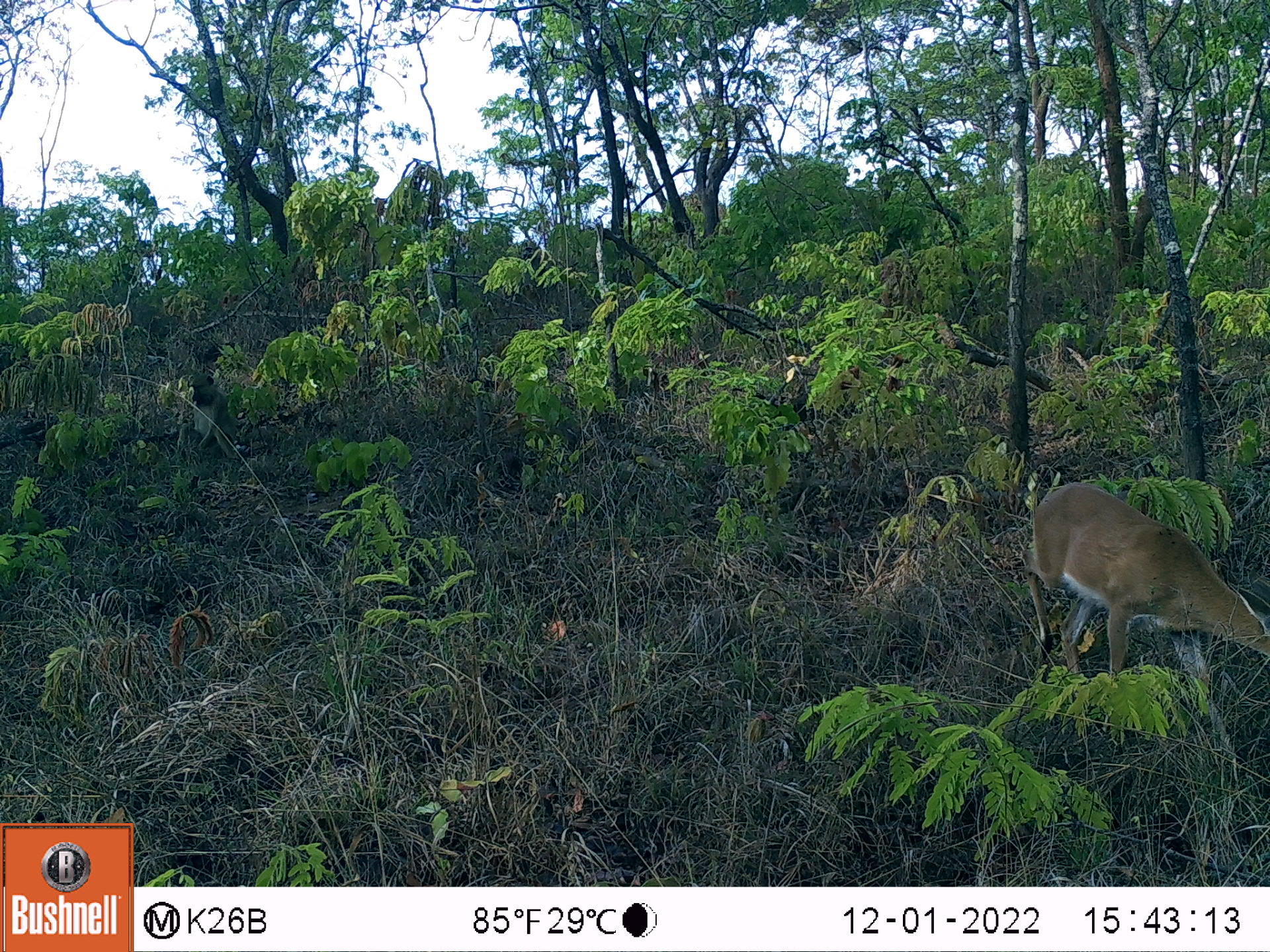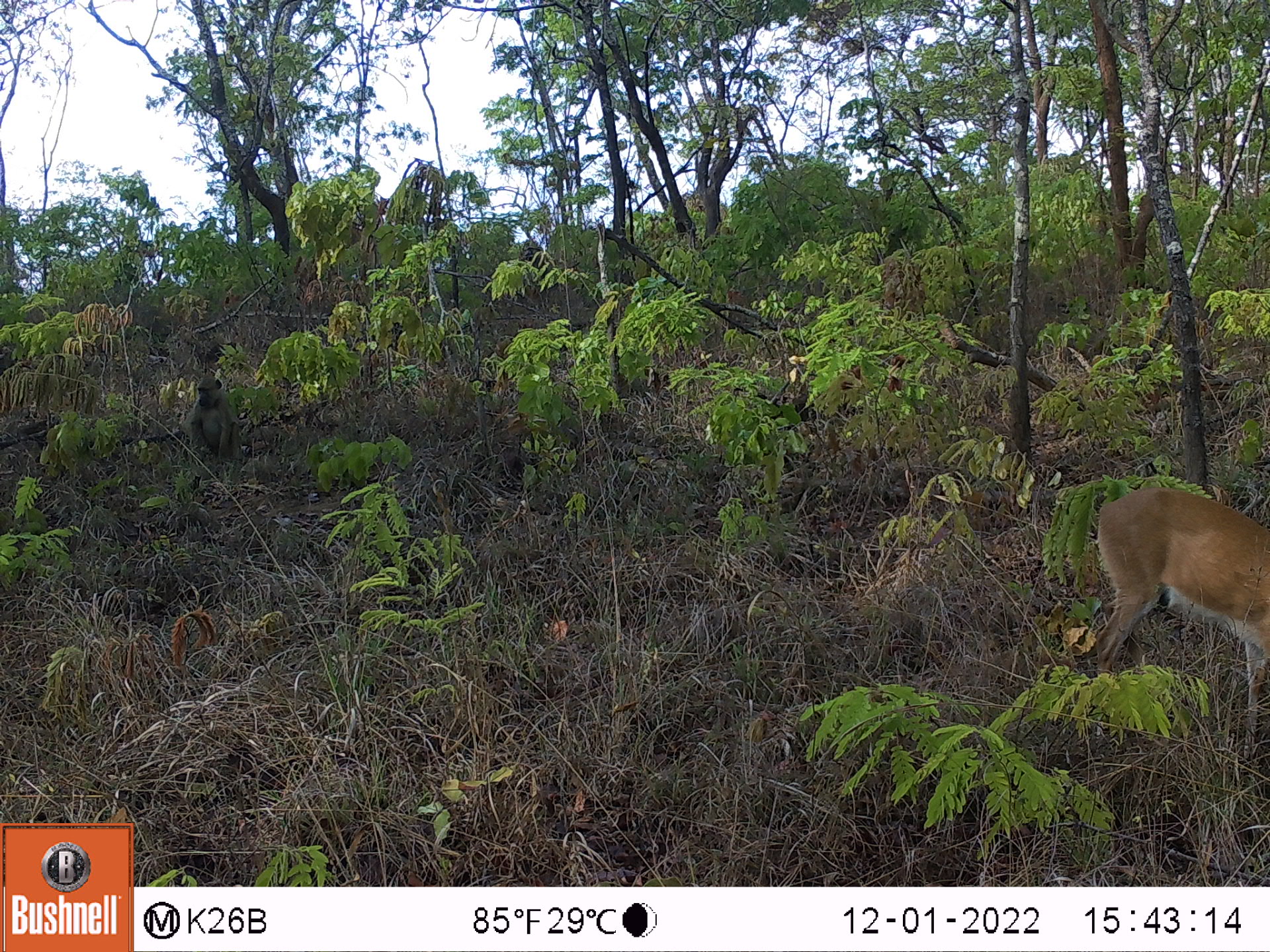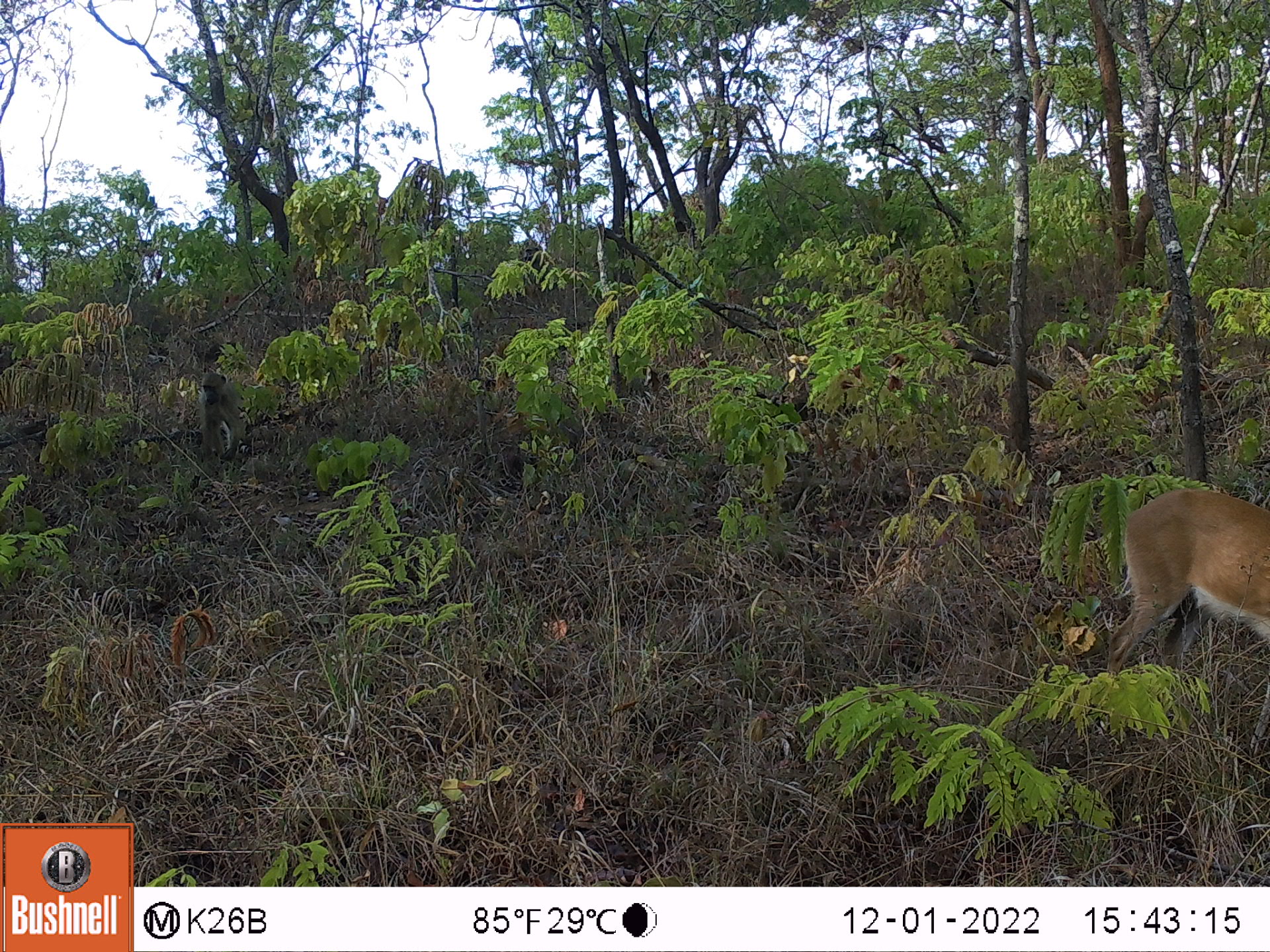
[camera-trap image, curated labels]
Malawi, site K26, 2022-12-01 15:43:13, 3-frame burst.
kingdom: Animalia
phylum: Chordata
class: Mammalia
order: Artiodactyla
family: Bovidae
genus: Sylvicapra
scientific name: Sylvicapra grimmia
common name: common duiker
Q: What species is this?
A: Common duiker (Sylvicapra grimmia).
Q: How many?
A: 1.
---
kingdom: Animalia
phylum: Chordata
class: Mammalia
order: Primates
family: Cercopithecidae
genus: Papio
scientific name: Papio cynocephalus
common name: yellow baboon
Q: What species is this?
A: Yellow baboon (Papio cynocephalus).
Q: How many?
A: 1.